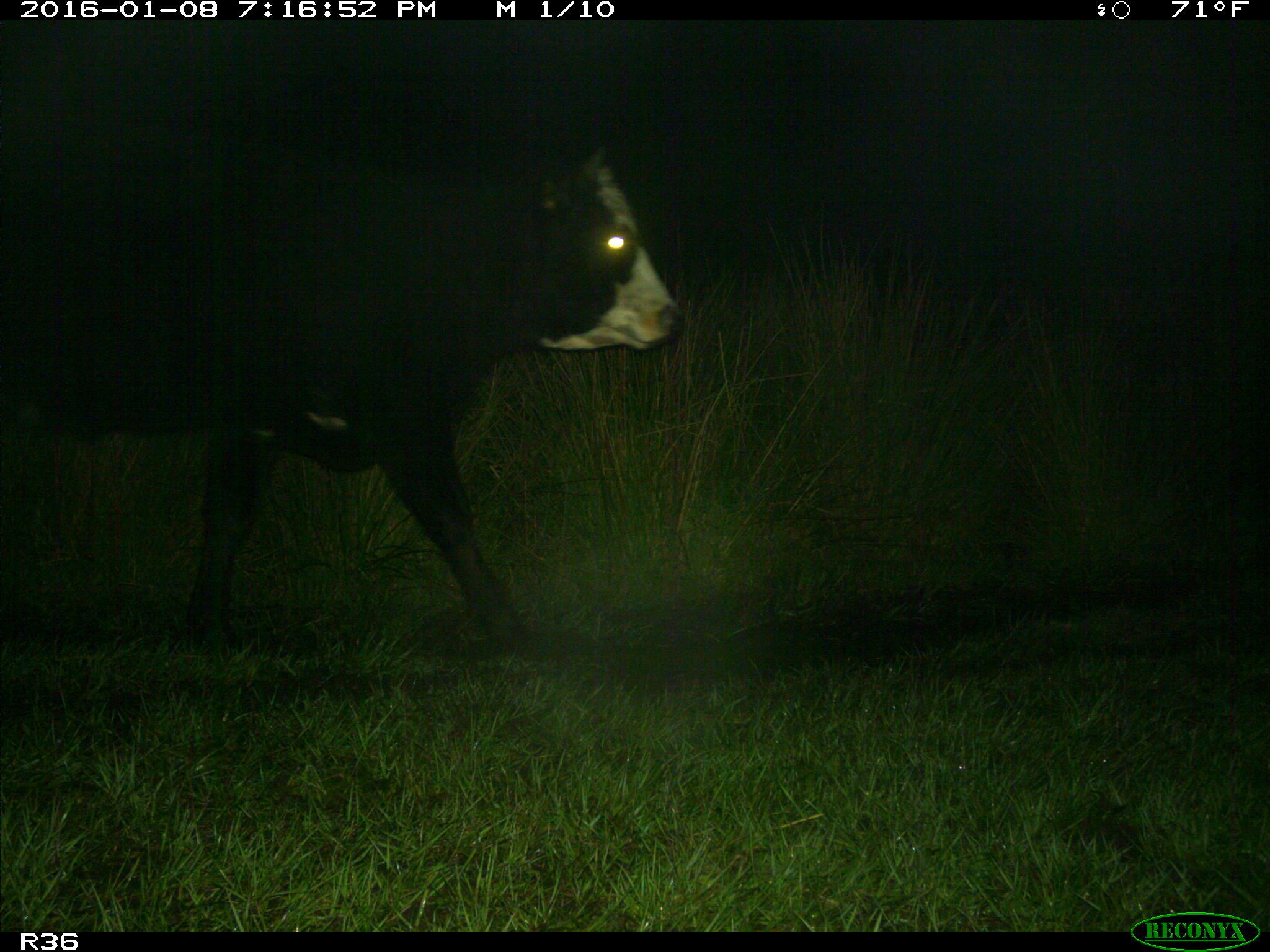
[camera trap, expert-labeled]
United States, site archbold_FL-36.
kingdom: Animalia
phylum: Chordata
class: Mammalia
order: Artiodactyla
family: Bovidae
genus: Bos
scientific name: Bos taurus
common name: domestic cow